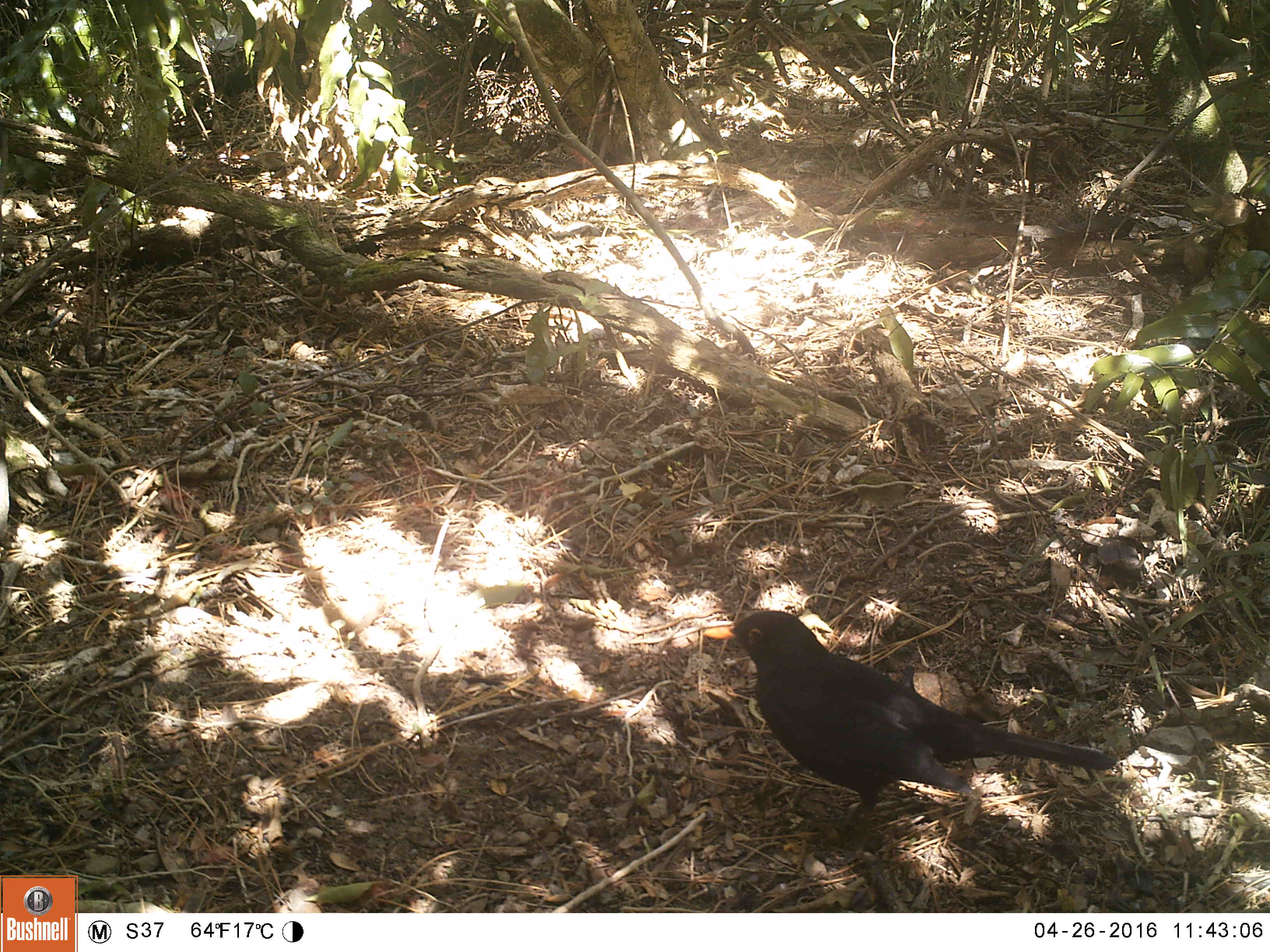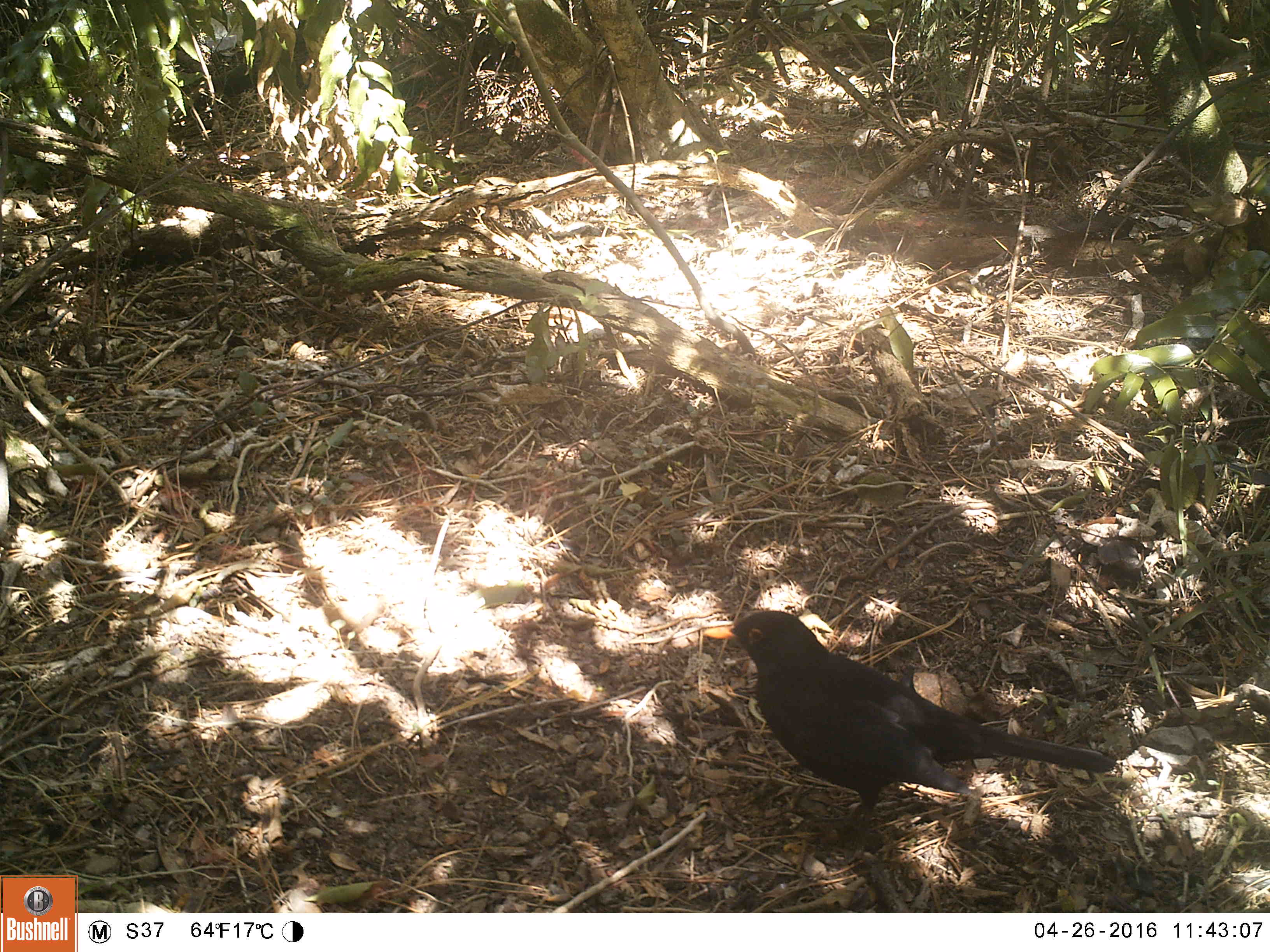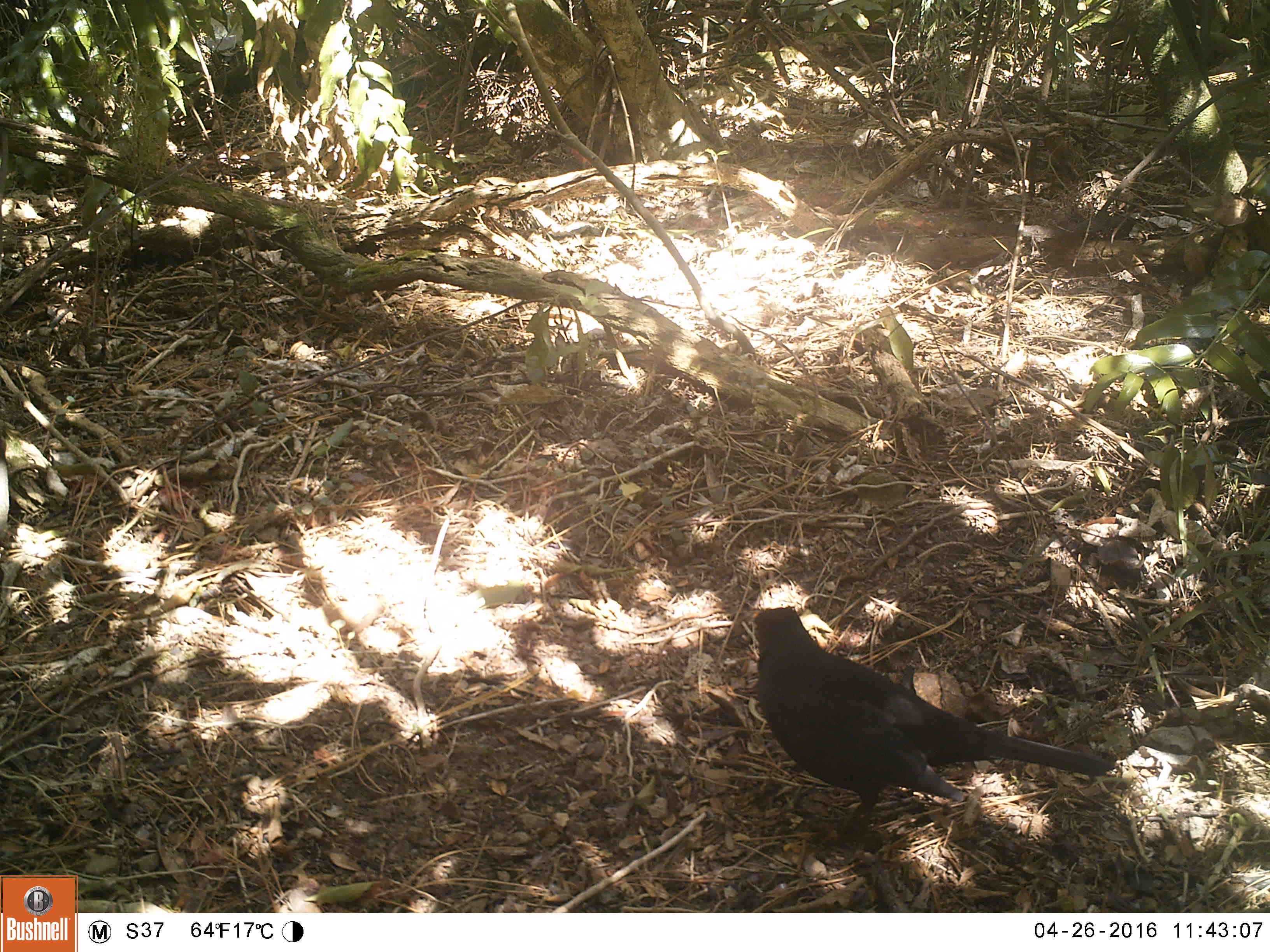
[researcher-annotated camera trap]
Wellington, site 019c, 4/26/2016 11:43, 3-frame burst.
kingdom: Animalia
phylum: Chordata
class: Aves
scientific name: Aves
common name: bird